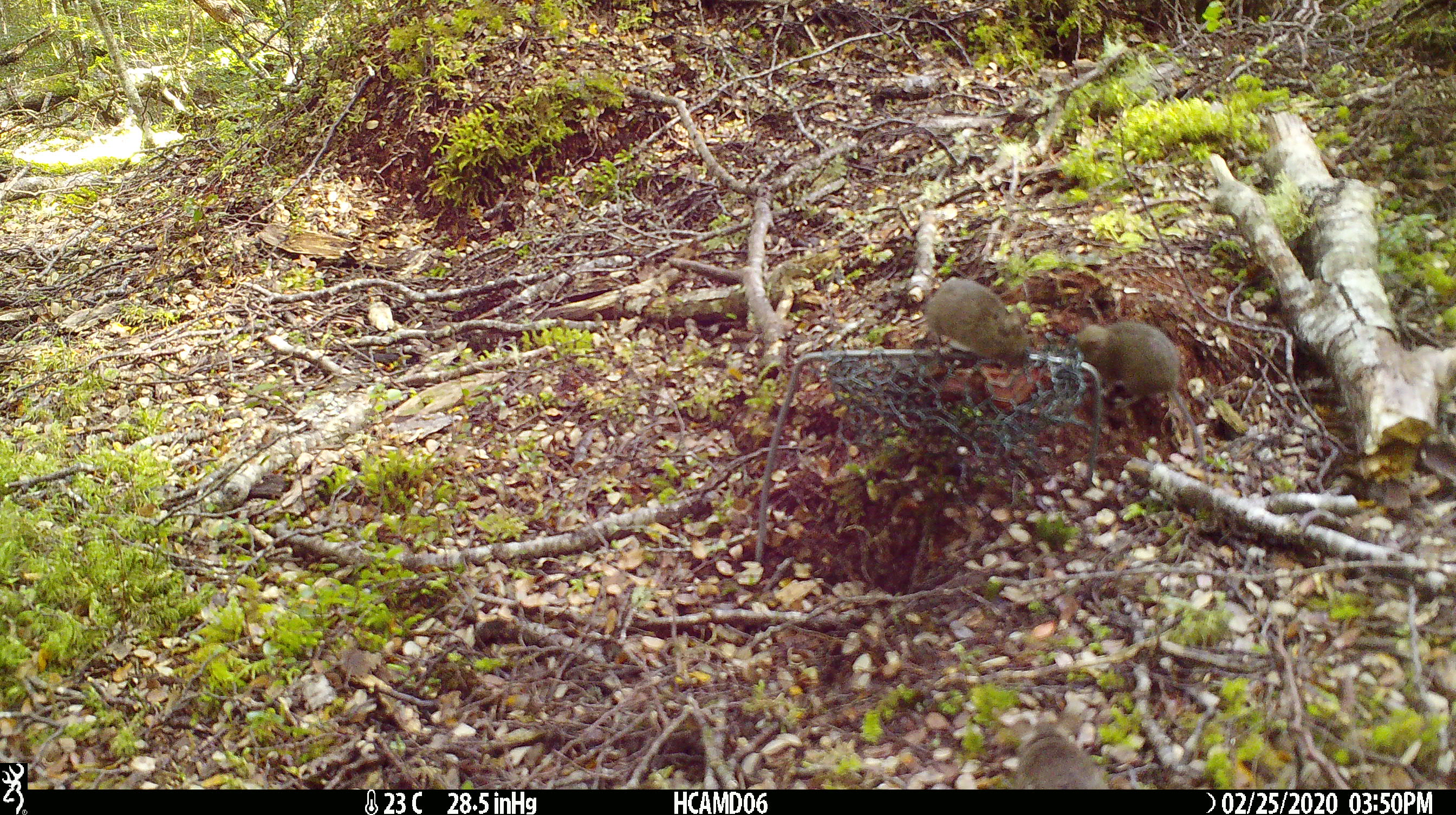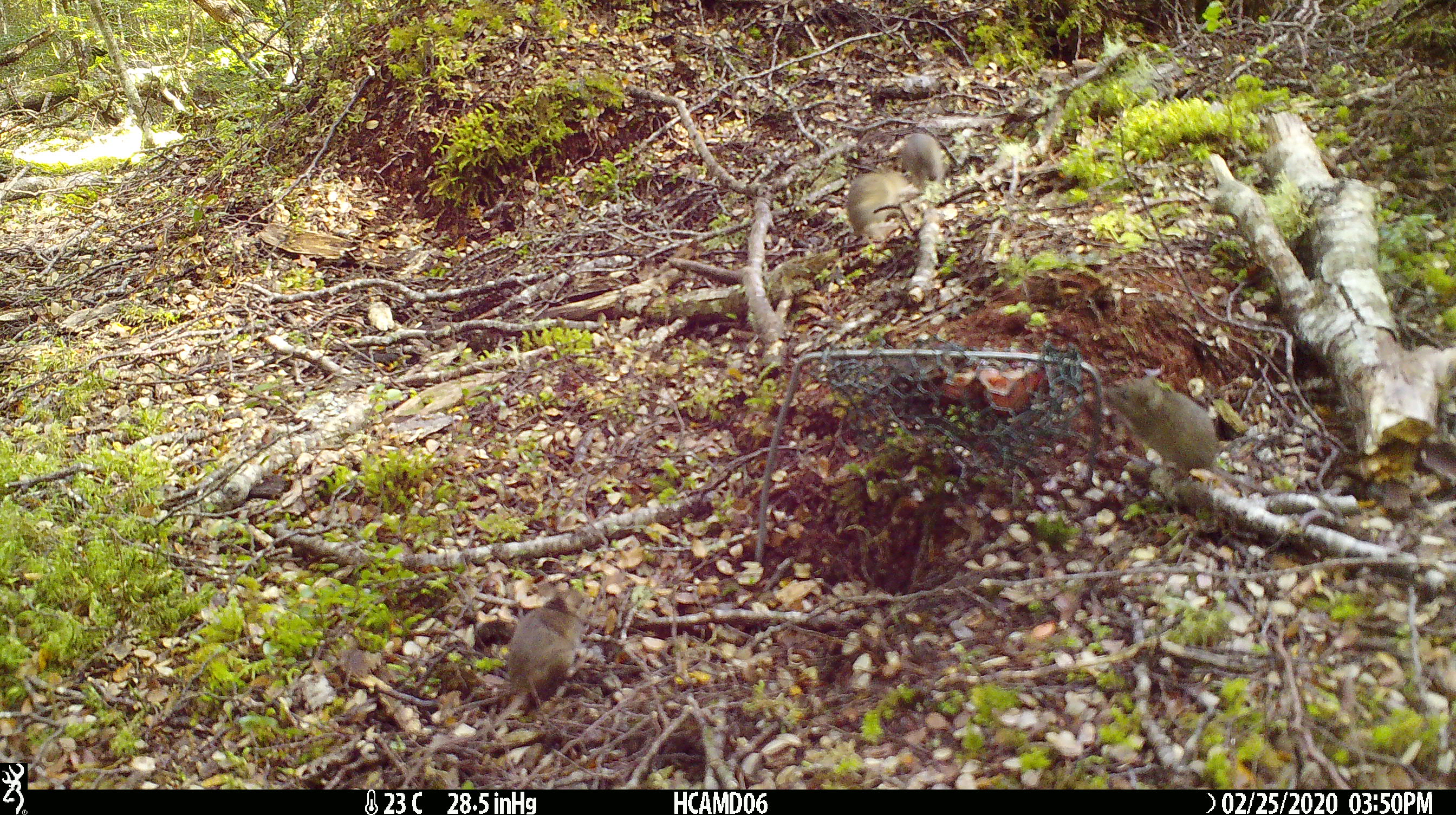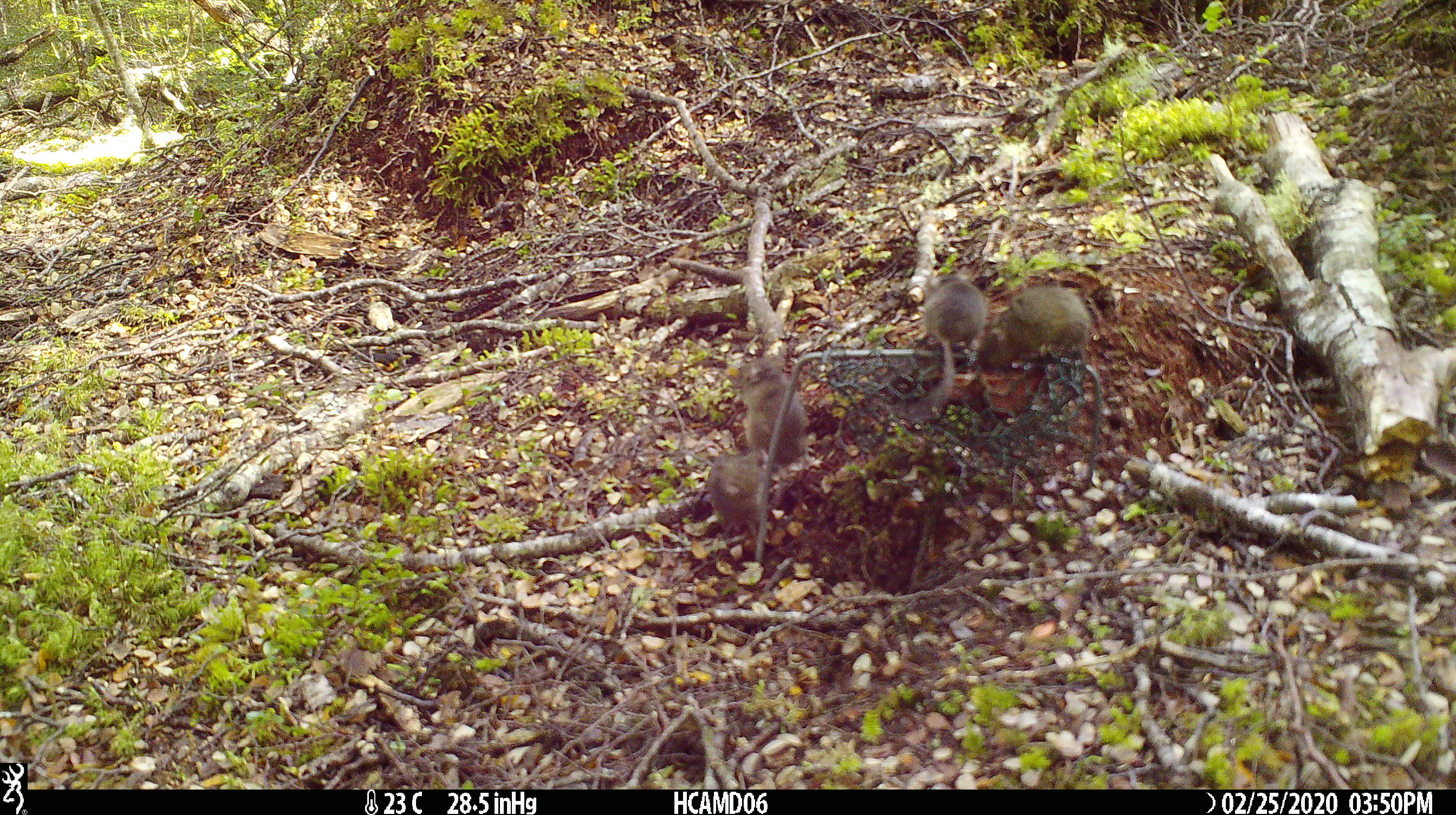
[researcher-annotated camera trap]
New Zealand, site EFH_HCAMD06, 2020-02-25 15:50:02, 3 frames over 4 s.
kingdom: Animalia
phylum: Chordata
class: Mammalia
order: Rodentia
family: Muridae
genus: Mus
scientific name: Mus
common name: mouse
Mouse (Mus).